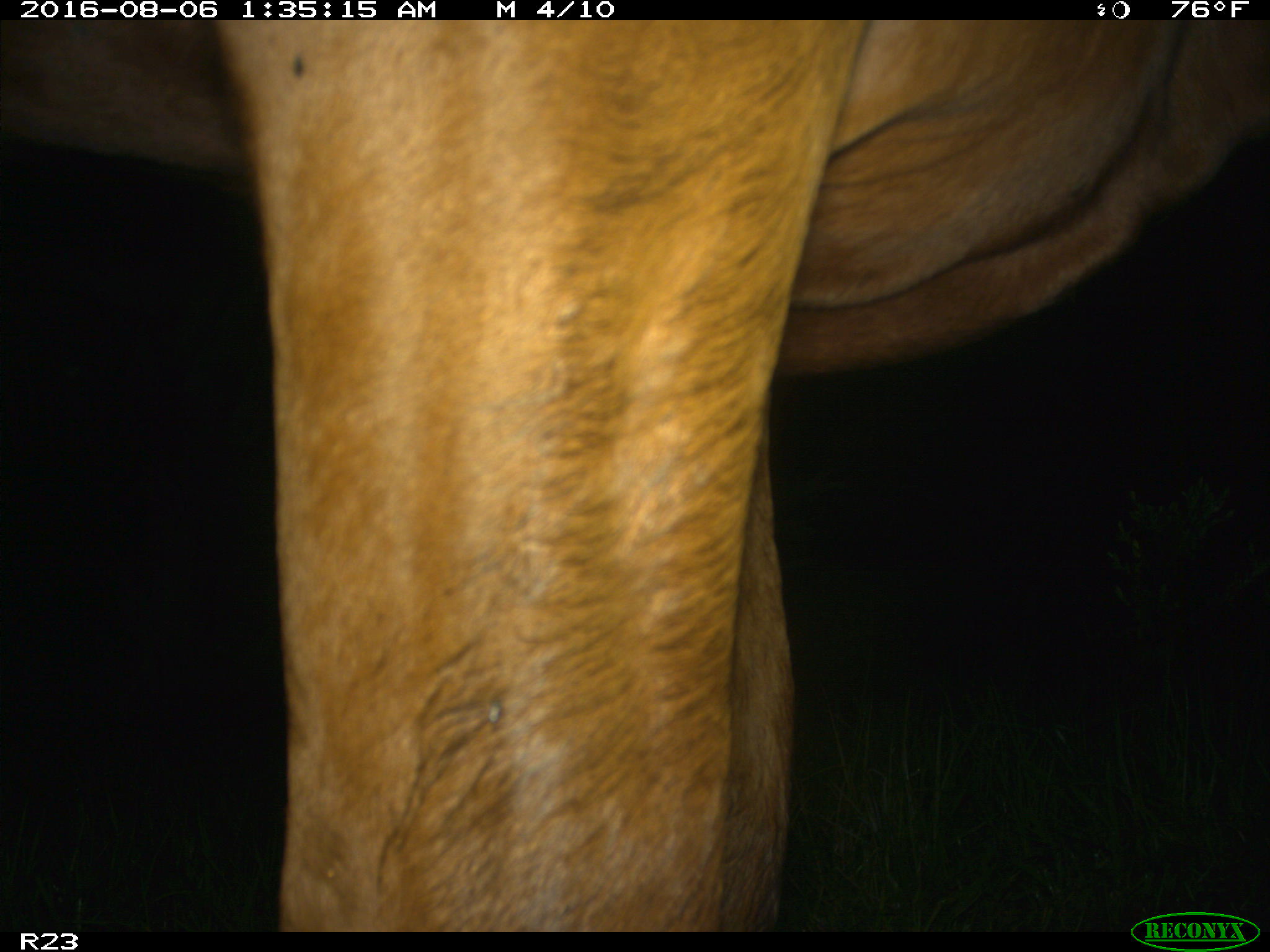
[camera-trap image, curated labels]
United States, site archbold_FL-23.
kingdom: Animalia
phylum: Chordata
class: Mammalia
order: Artiodactyla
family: Bovidae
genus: Bos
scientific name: Bos taurus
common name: domestic cow